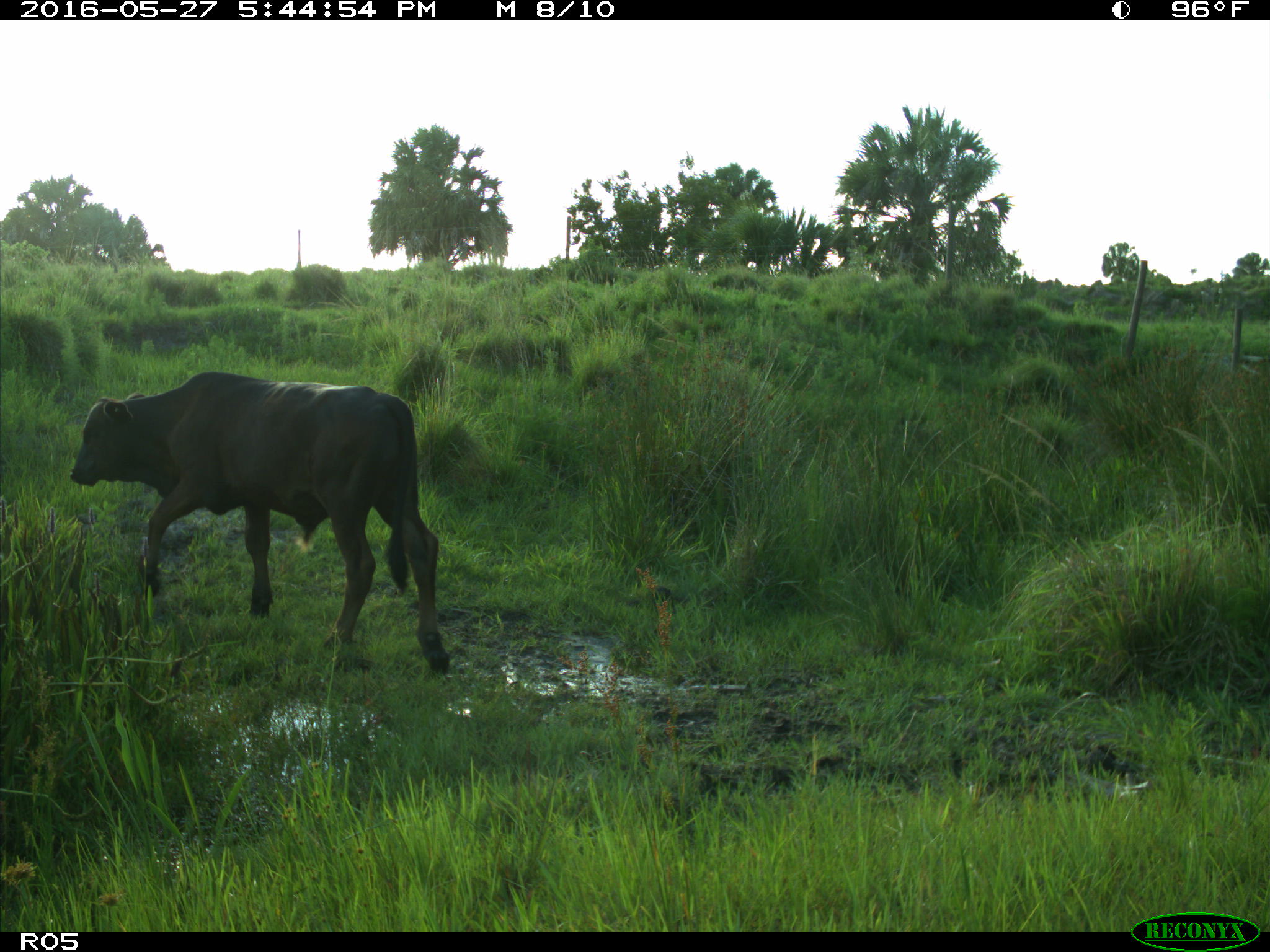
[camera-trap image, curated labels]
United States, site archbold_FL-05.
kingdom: Animalia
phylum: Chordata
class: Mammalia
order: Artiodactyla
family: Bovidae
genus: Bos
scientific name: Bos taurus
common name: domestic cow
Bos taurus (domestic cow).